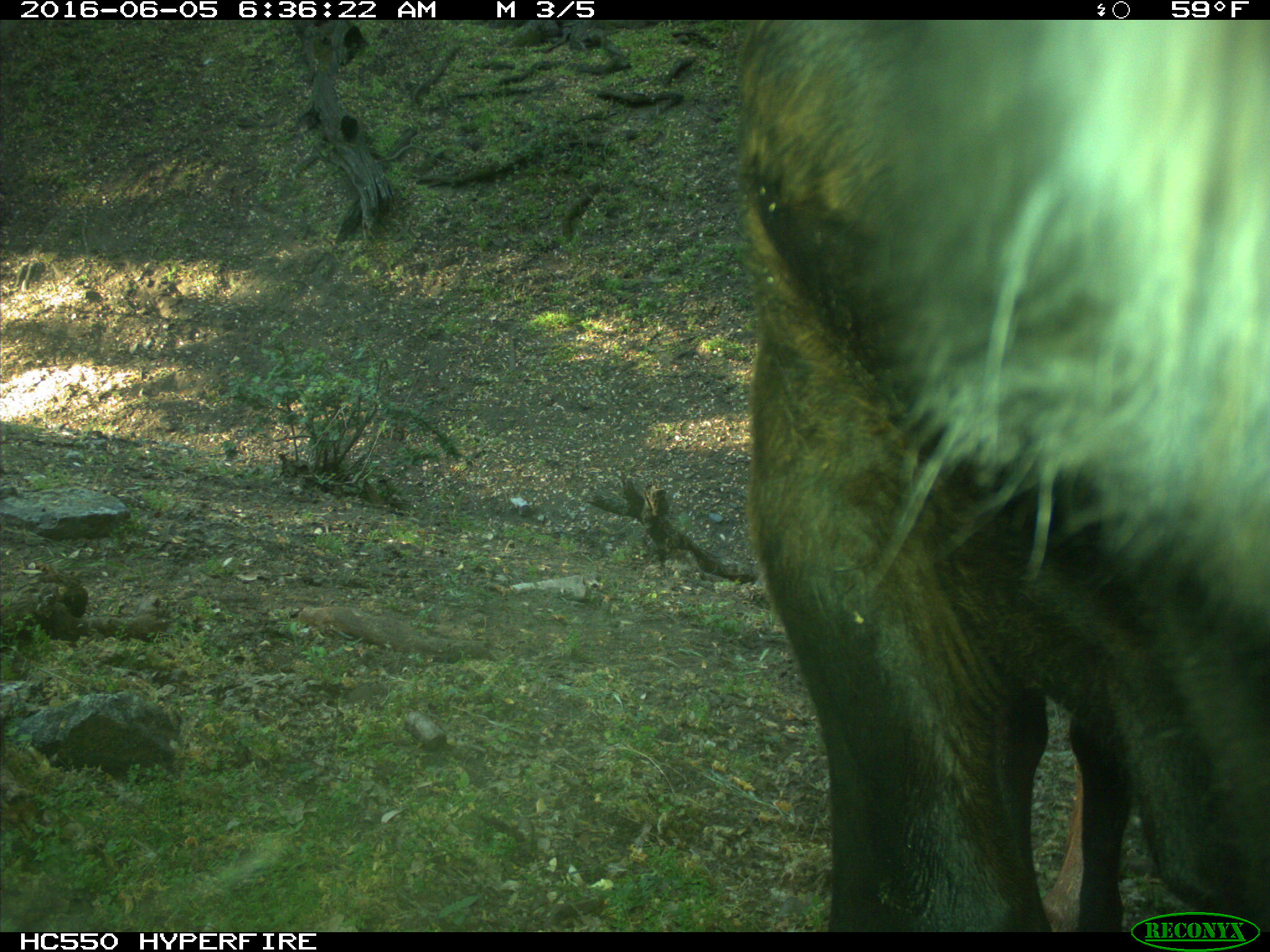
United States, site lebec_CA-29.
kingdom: Animalia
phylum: Chordata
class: Mammalia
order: Artiodactyla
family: Bovidae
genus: Bos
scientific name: Bos taurus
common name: domestic cow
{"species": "Bos taurus (domestic cow)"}